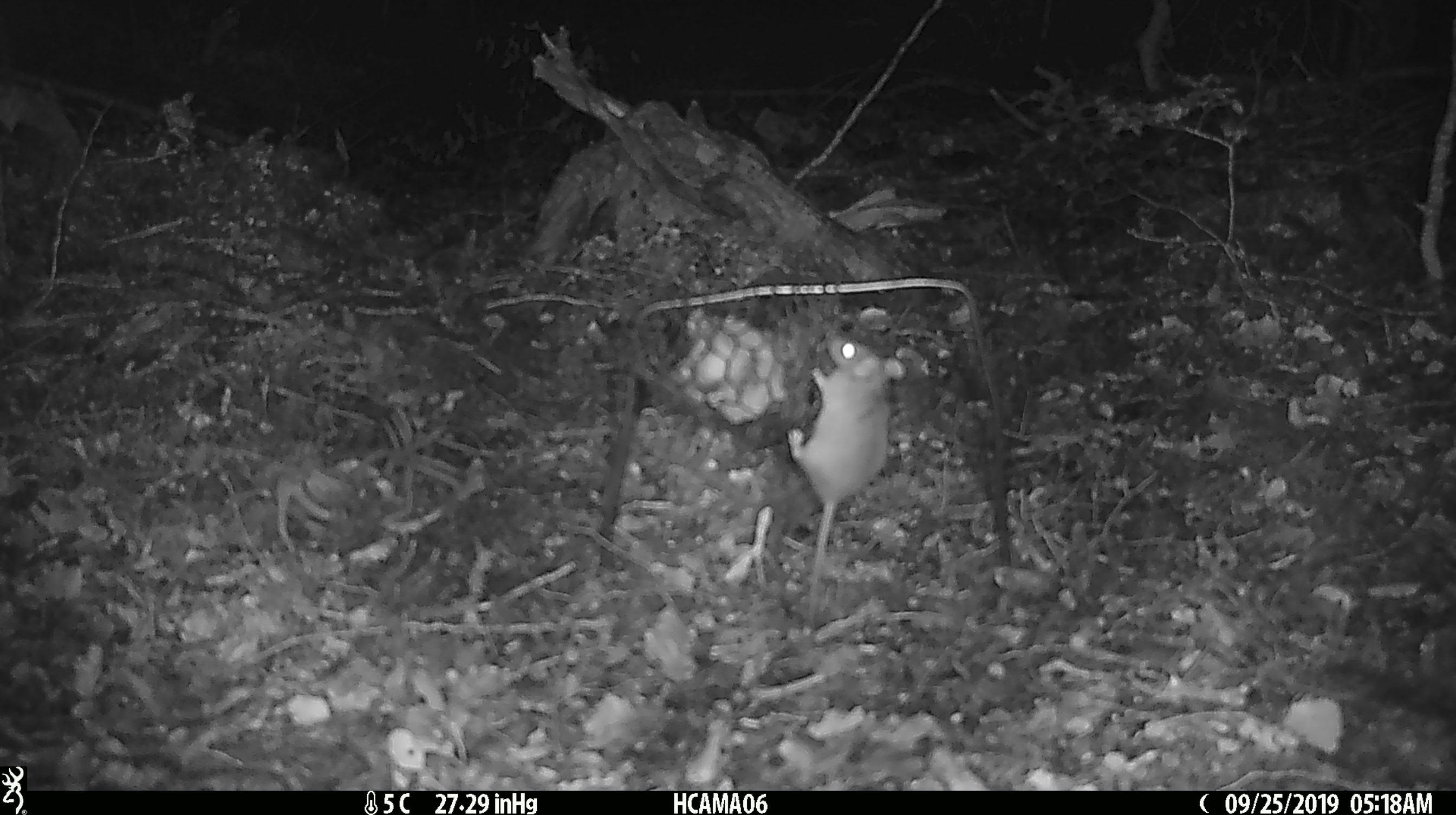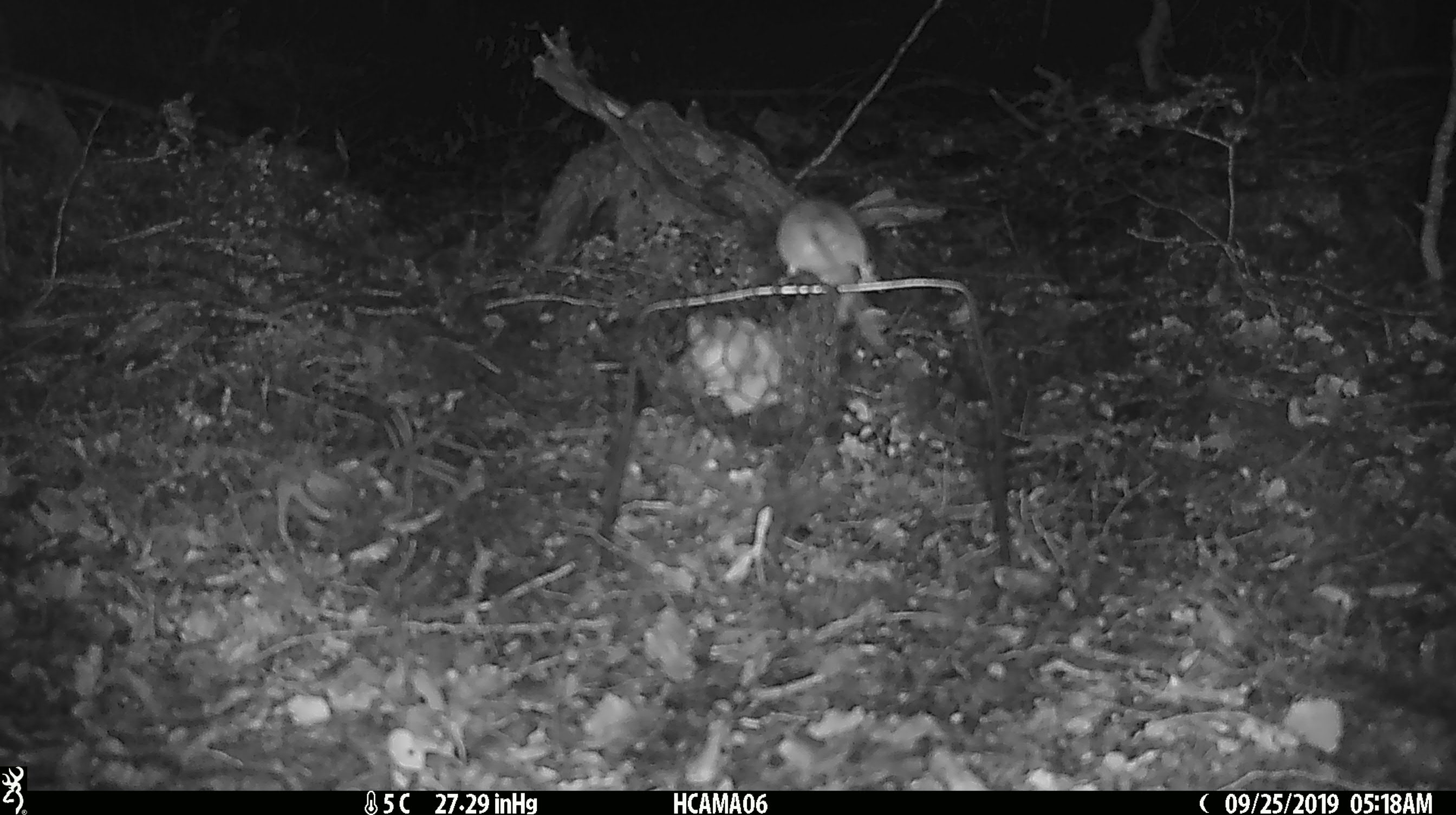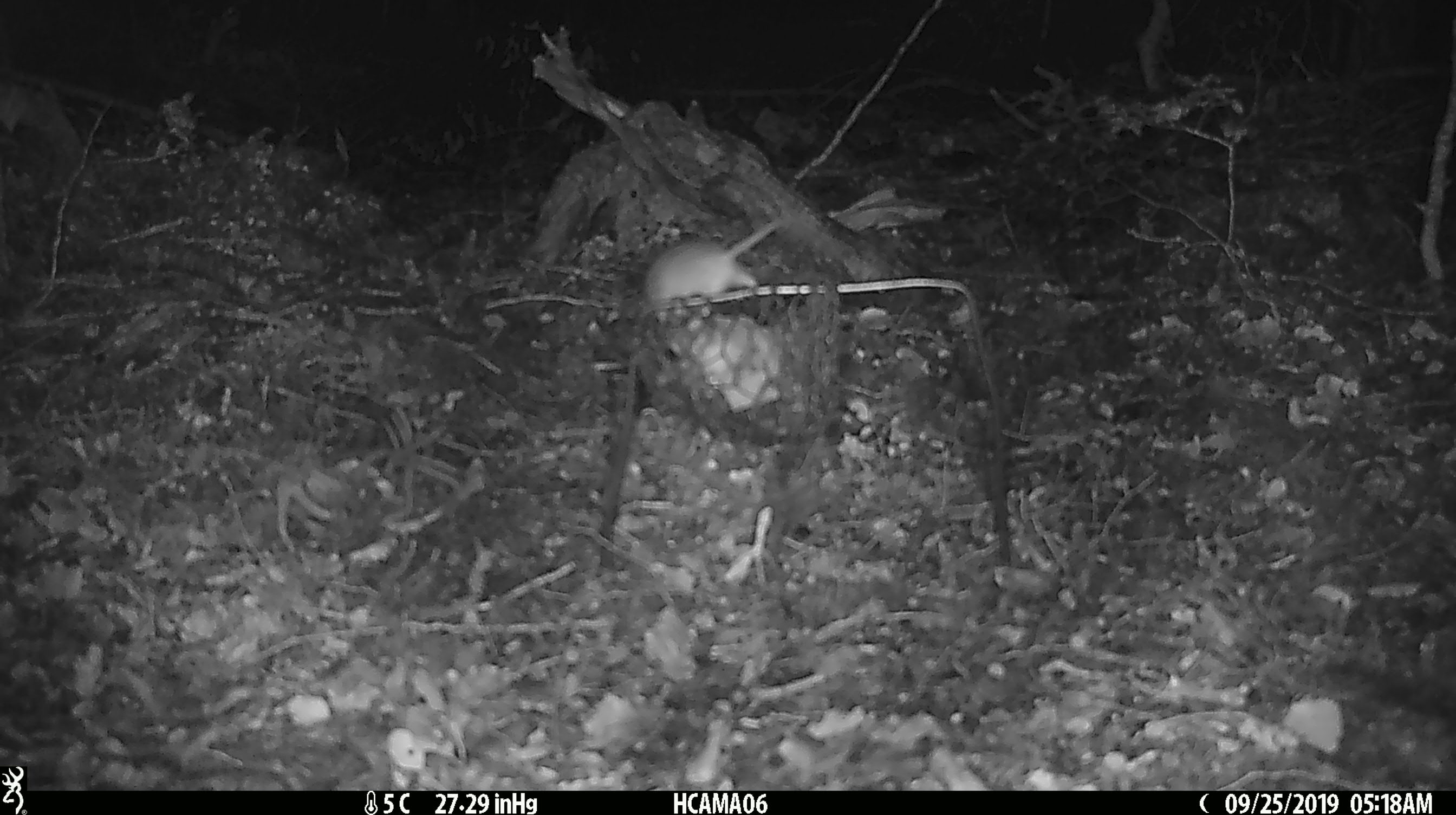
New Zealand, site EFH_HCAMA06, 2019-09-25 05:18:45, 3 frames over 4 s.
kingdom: Animalia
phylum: Chordata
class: Mammalia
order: Rodentia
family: Muridae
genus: Mus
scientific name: Mus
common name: mouse